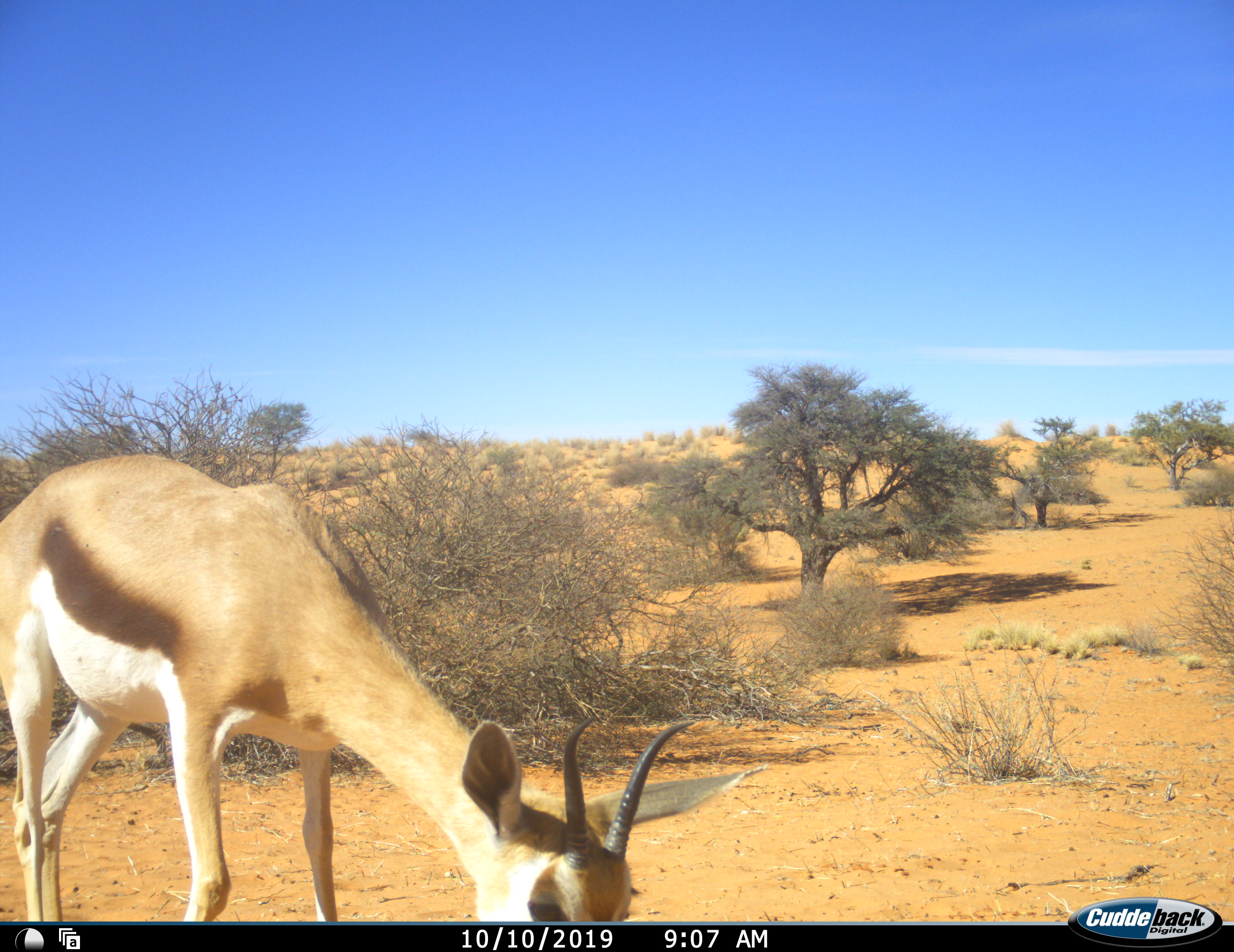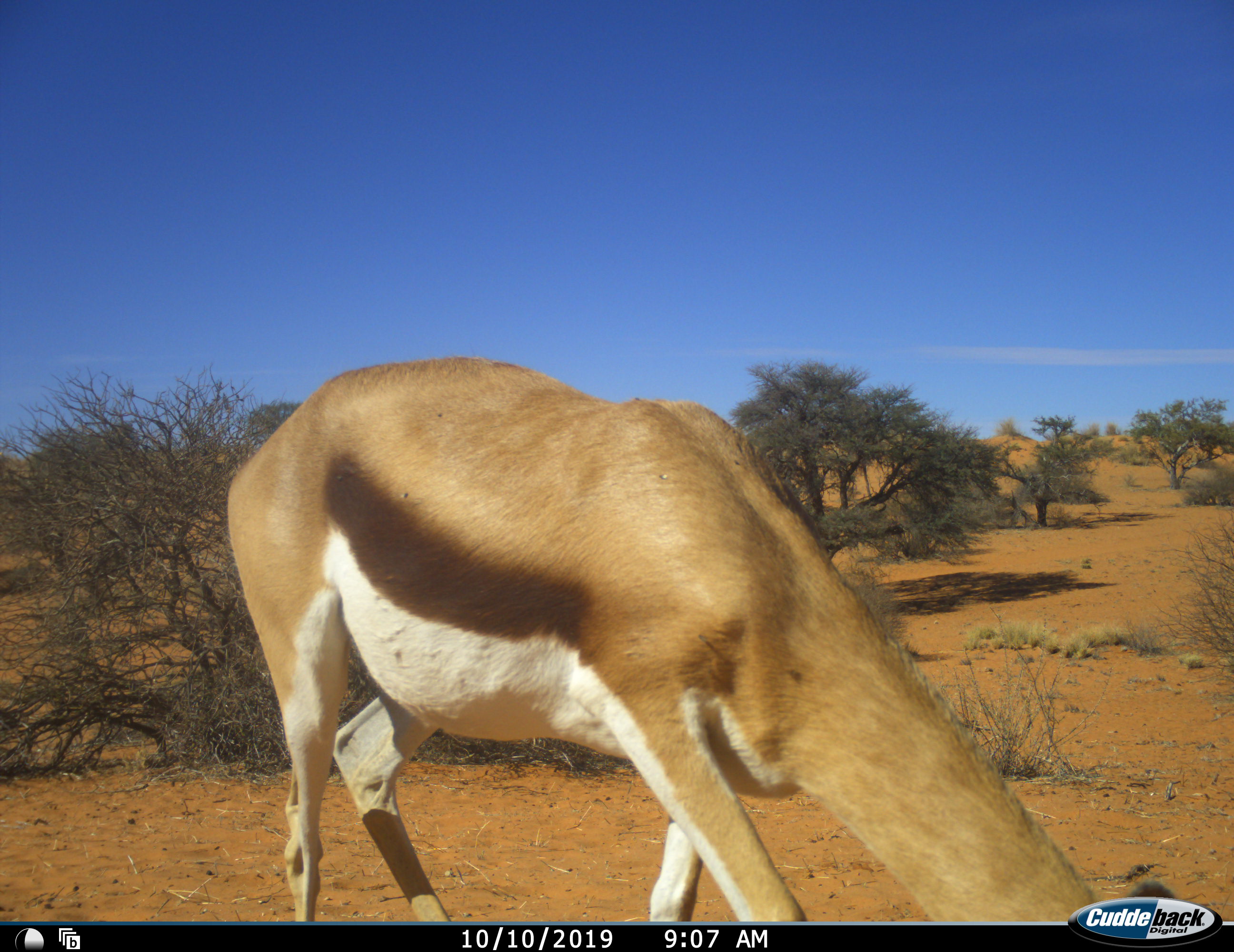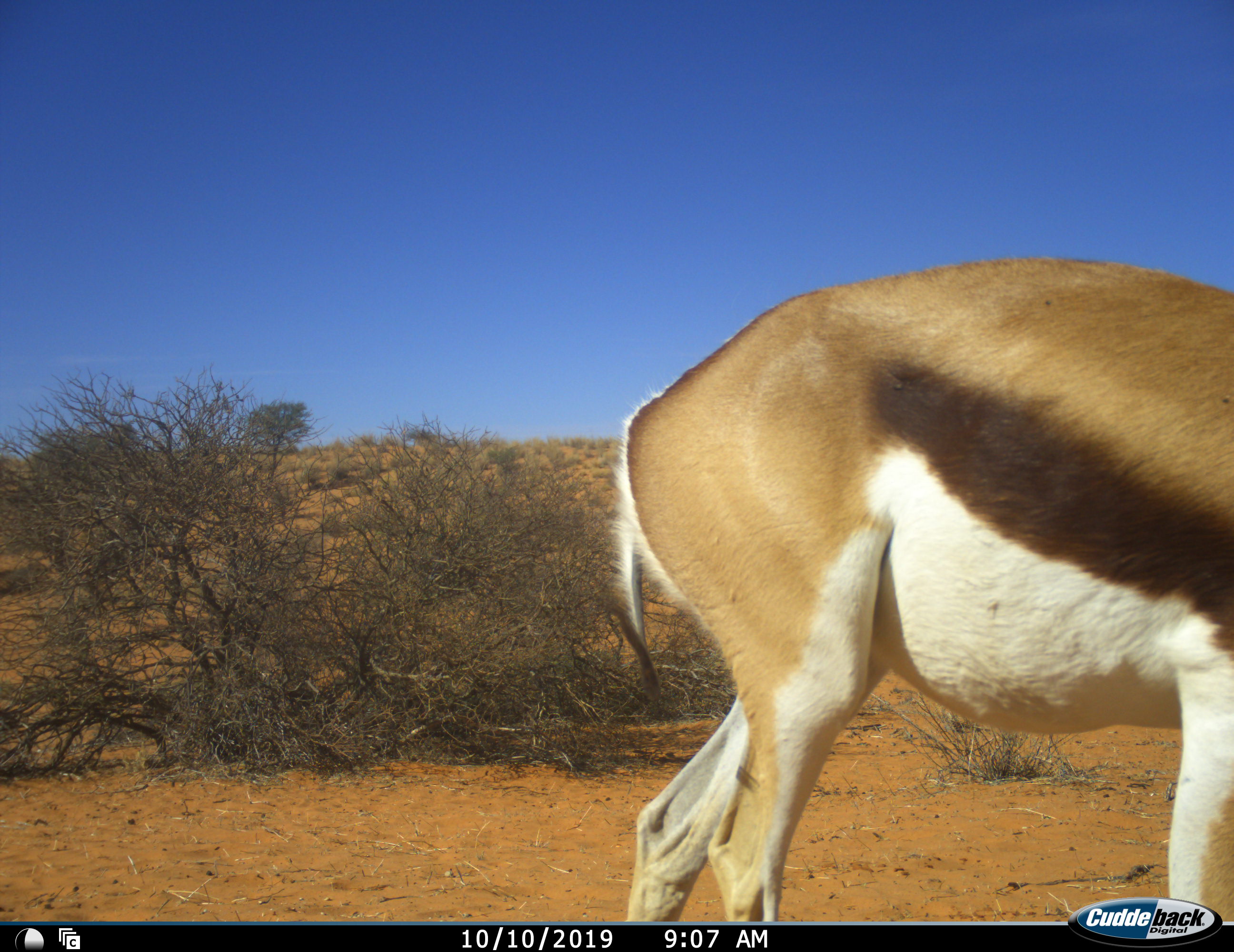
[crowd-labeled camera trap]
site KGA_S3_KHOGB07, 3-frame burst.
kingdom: Animalia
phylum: Chordata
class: Mammalia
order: Artiodactyla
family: Bovidae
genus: Antidorcas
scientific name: Antidorcas marsupialis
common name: springbok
Springbok (Antidorcas marsupialis), count 1. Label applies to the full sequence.